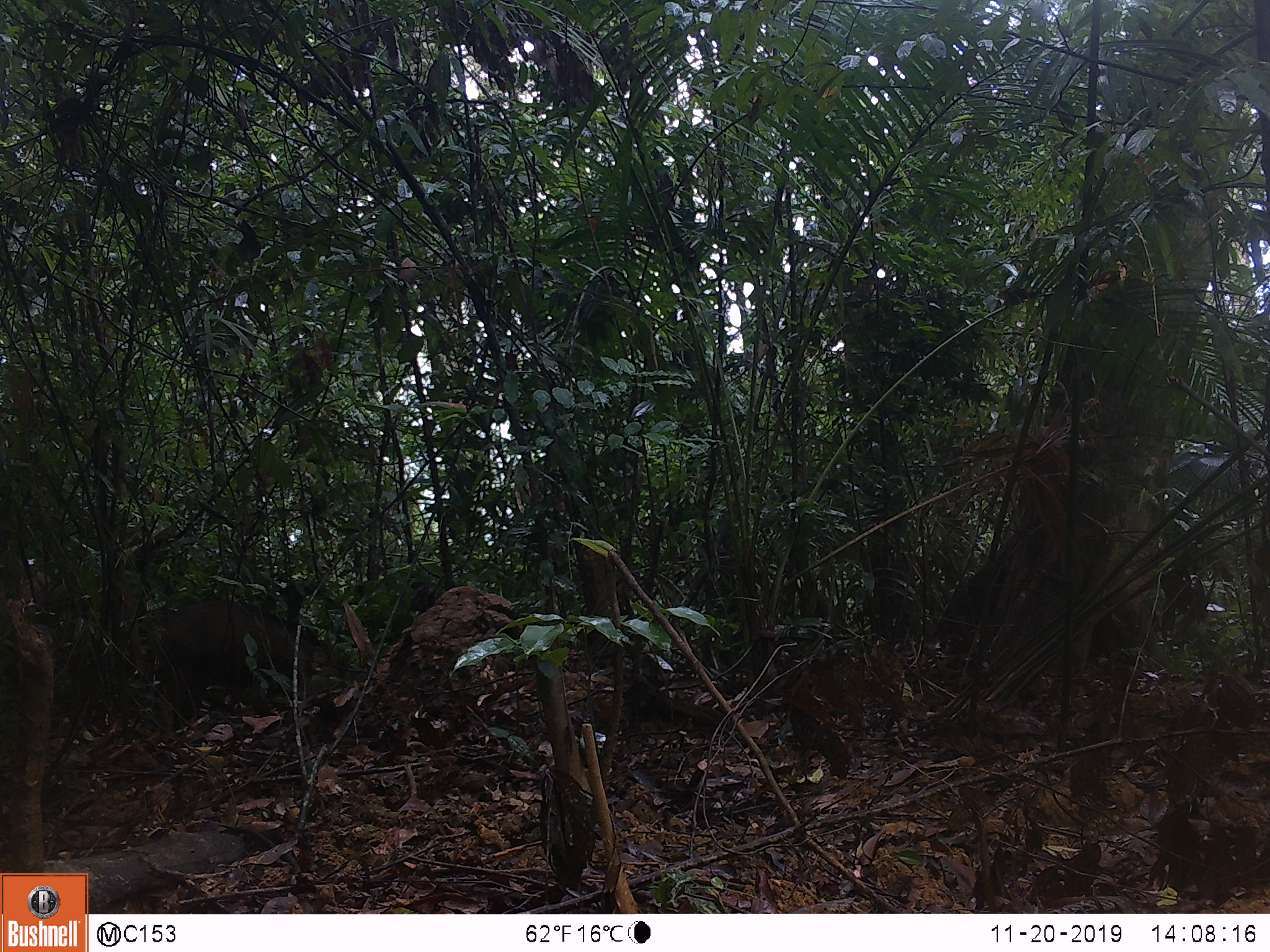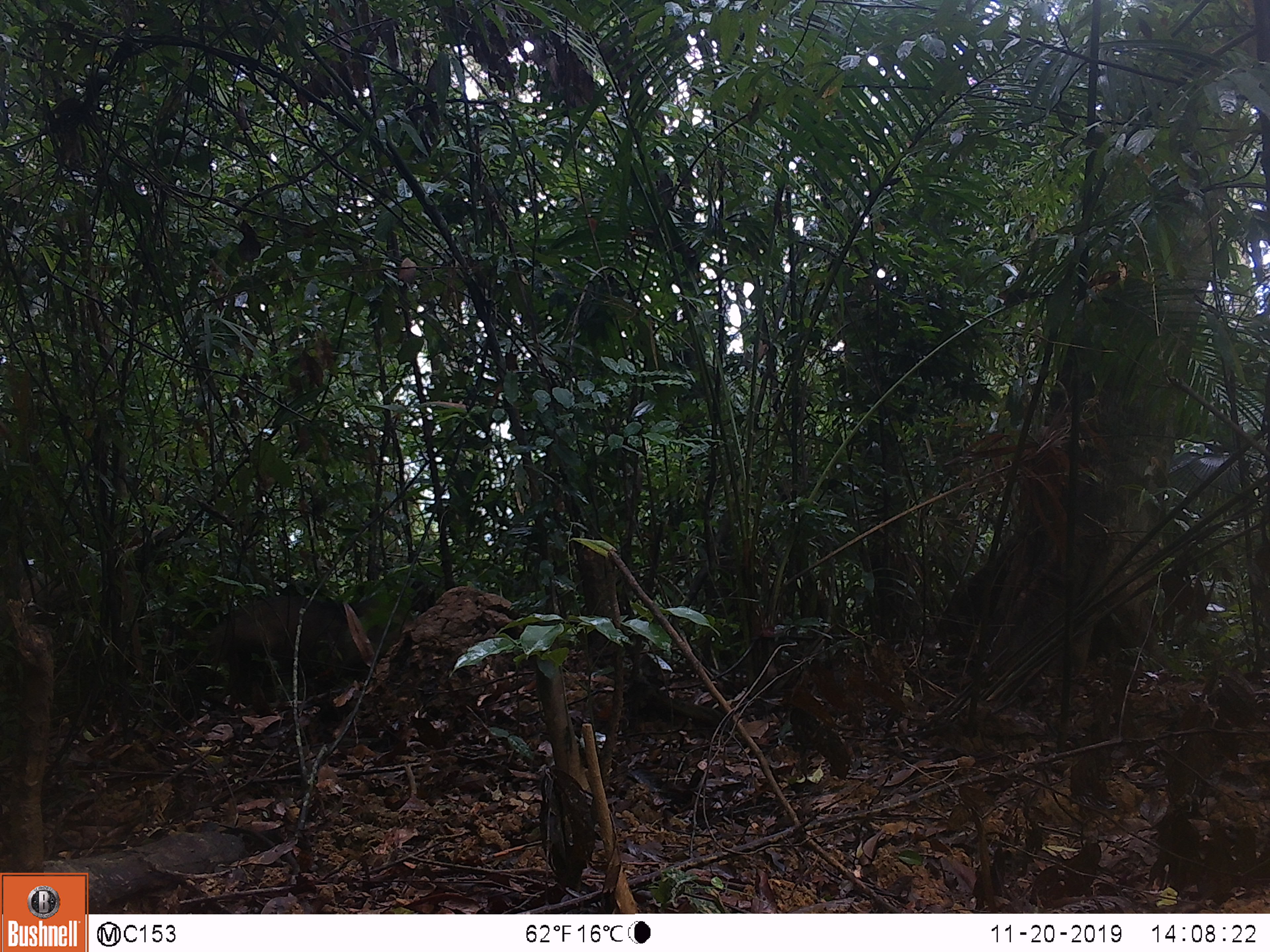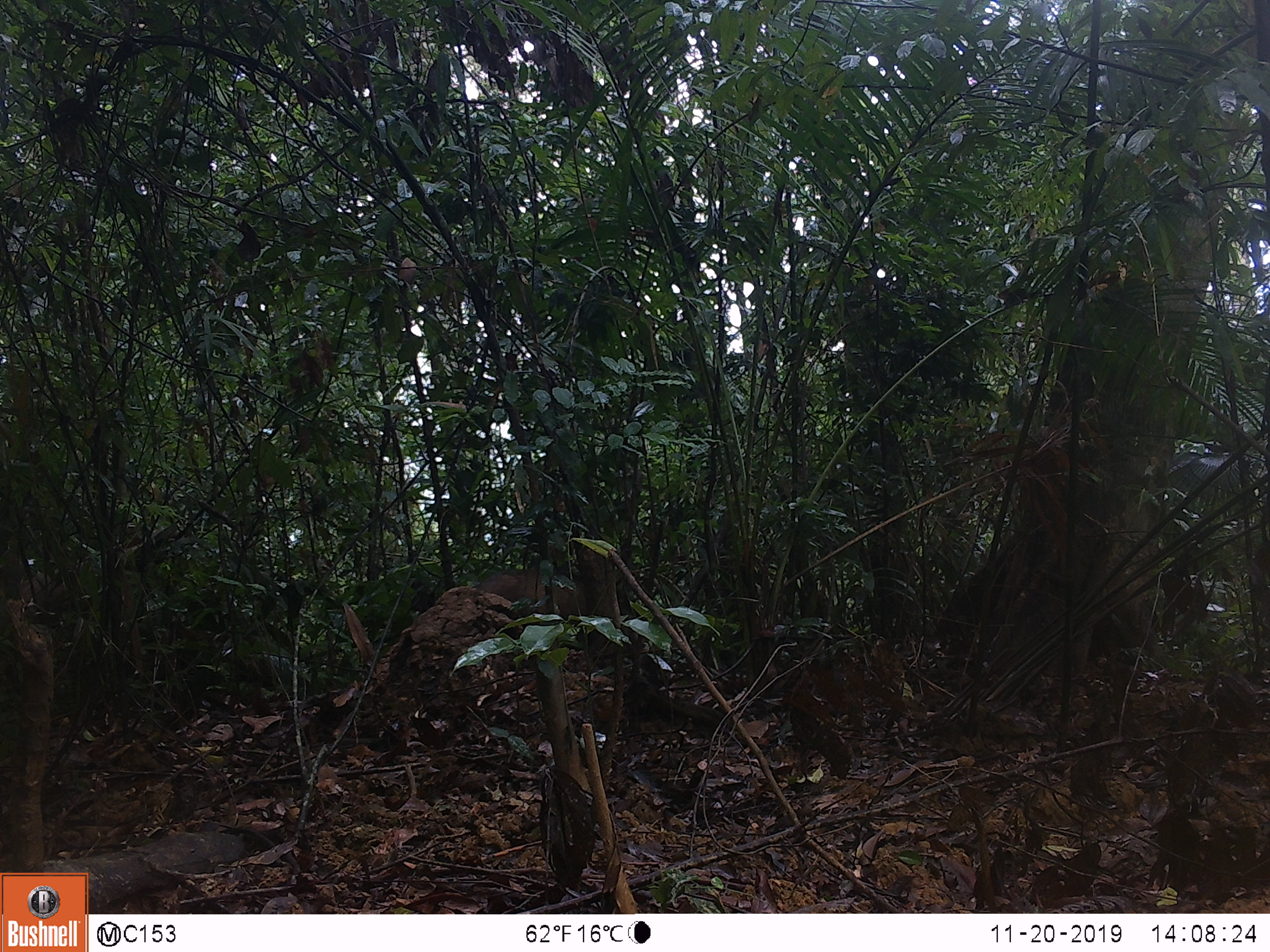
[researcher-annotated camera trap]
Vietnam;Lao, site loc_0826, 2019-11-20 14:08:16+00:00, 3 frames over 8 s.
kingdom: Animalia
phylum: Chordata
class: Mammalia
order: Artiodactyla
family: Suidae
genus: Sus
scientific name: Sus scrofa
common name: eurasian wild pig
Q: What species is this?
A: Eurasian wild pig (Sus scrofa).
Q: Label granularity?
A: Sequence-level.